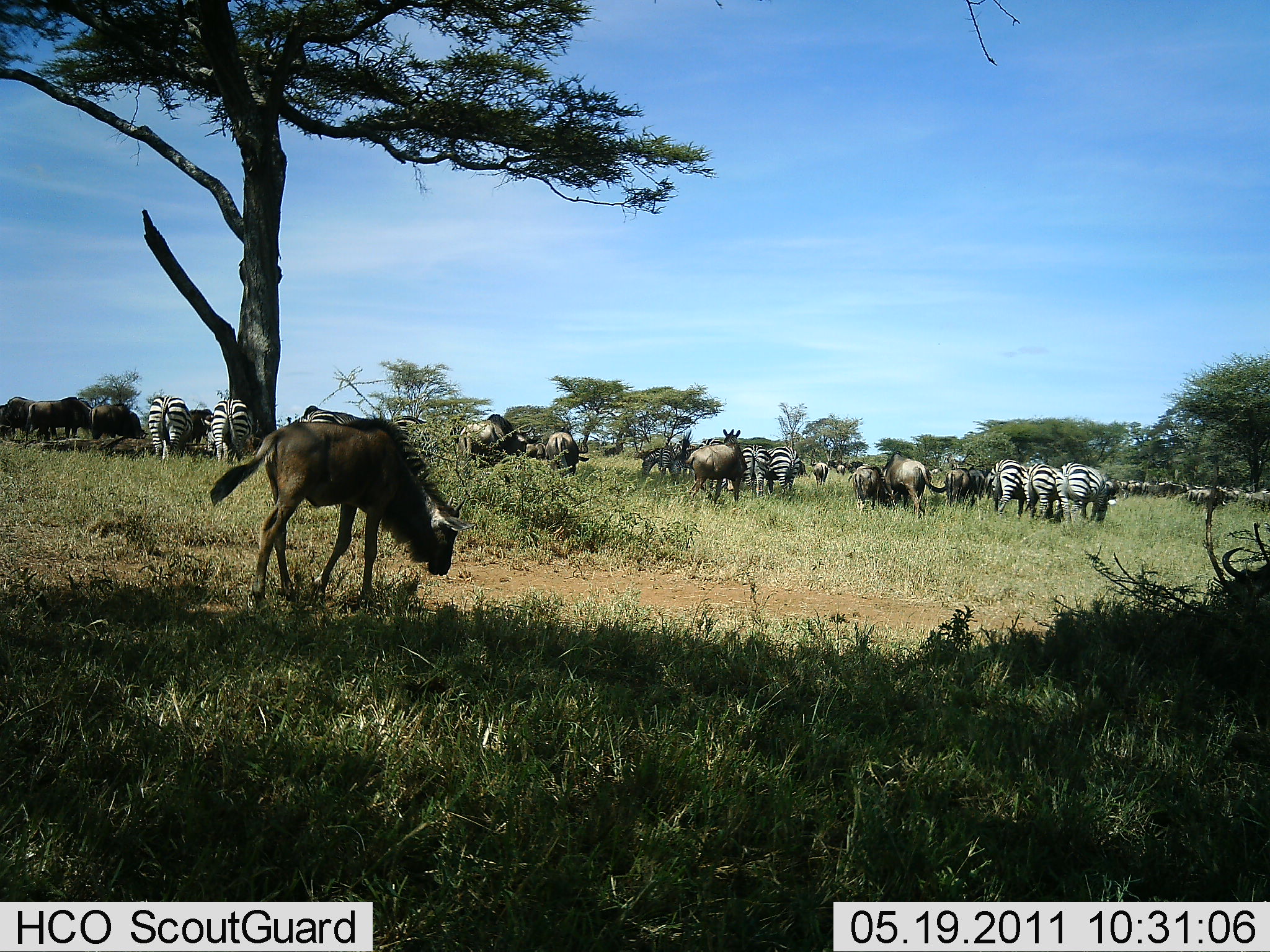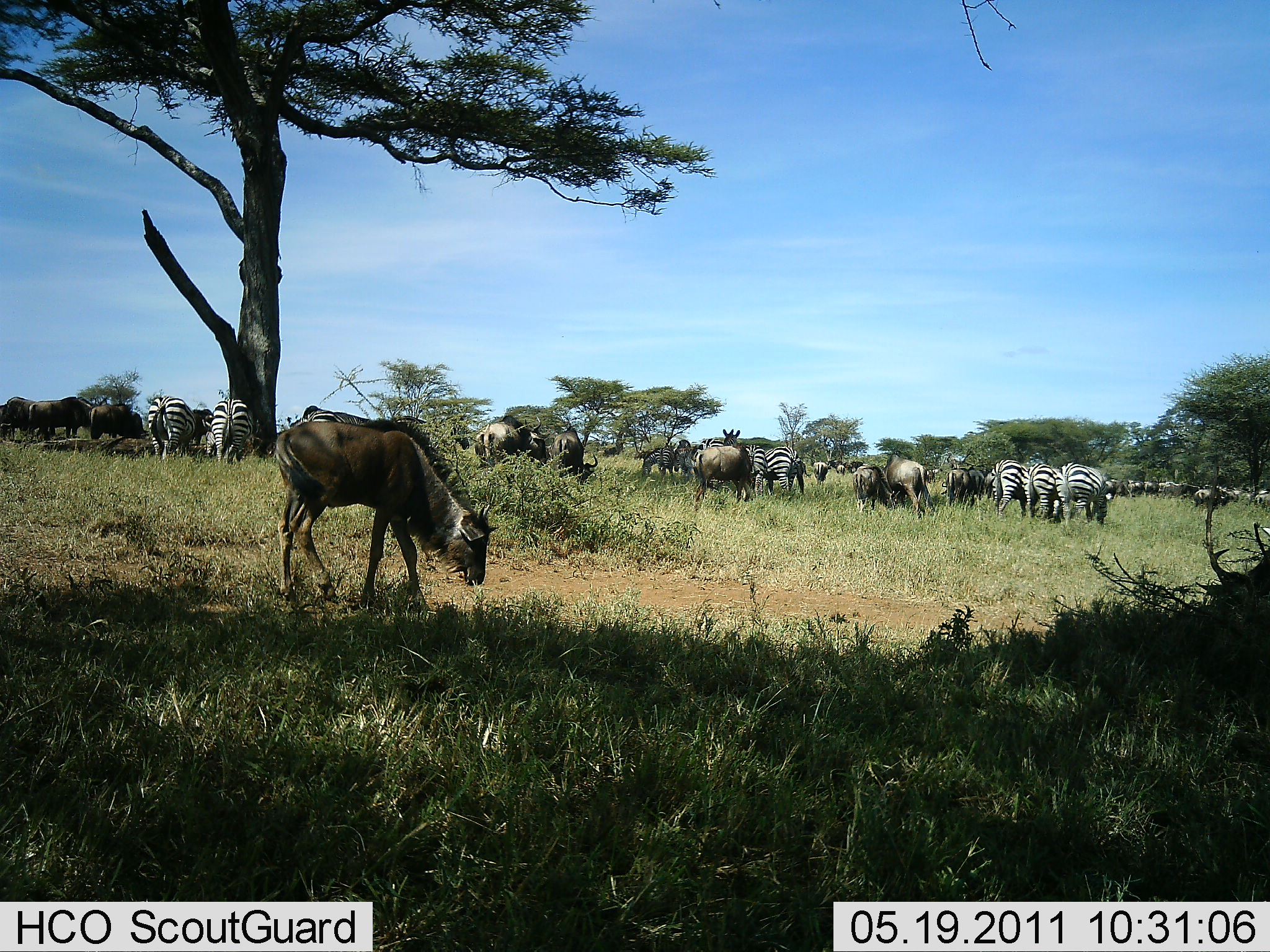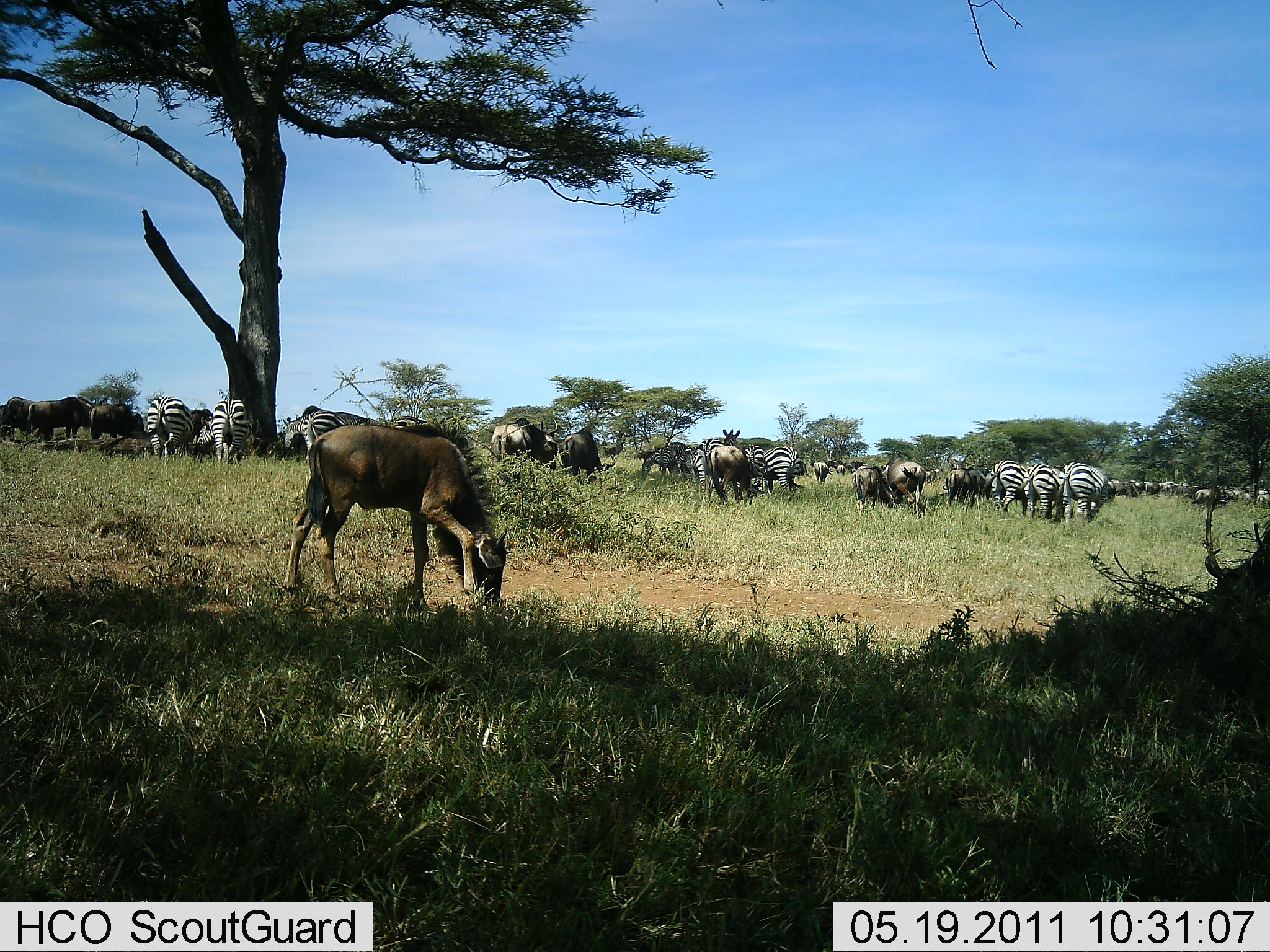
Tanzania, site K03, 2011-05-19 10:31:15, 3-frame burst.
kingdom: Animalia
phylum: Chordata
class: Mammalia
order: Artiodactyla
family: Bovidae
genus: Connochaetes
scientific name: Connochaetes taurinus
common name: blue wildebeest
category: wildebeest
Wildebeest (blue wildebeest) (Connochaetes taurinus), count 11-50. Behavior (volunteer vote fractions): standing 20%, resting 0%, moving 20%, interacting 0%. Young present (vote fraction): 0%. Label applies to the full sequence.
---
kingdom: Animalia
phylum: Chordata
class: Mammalia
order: Perissodactyla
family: Equidae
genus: Equus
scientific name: Equus quagga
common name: plains zebra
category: zebra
Zebra (plains zebra) (Equus quagga), count 9. Behavior (volunteer vote fractions): standing 27%, resting 0%, moving 9%, interacting 9%. Young present (vote fraction): 0%. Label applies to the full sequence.